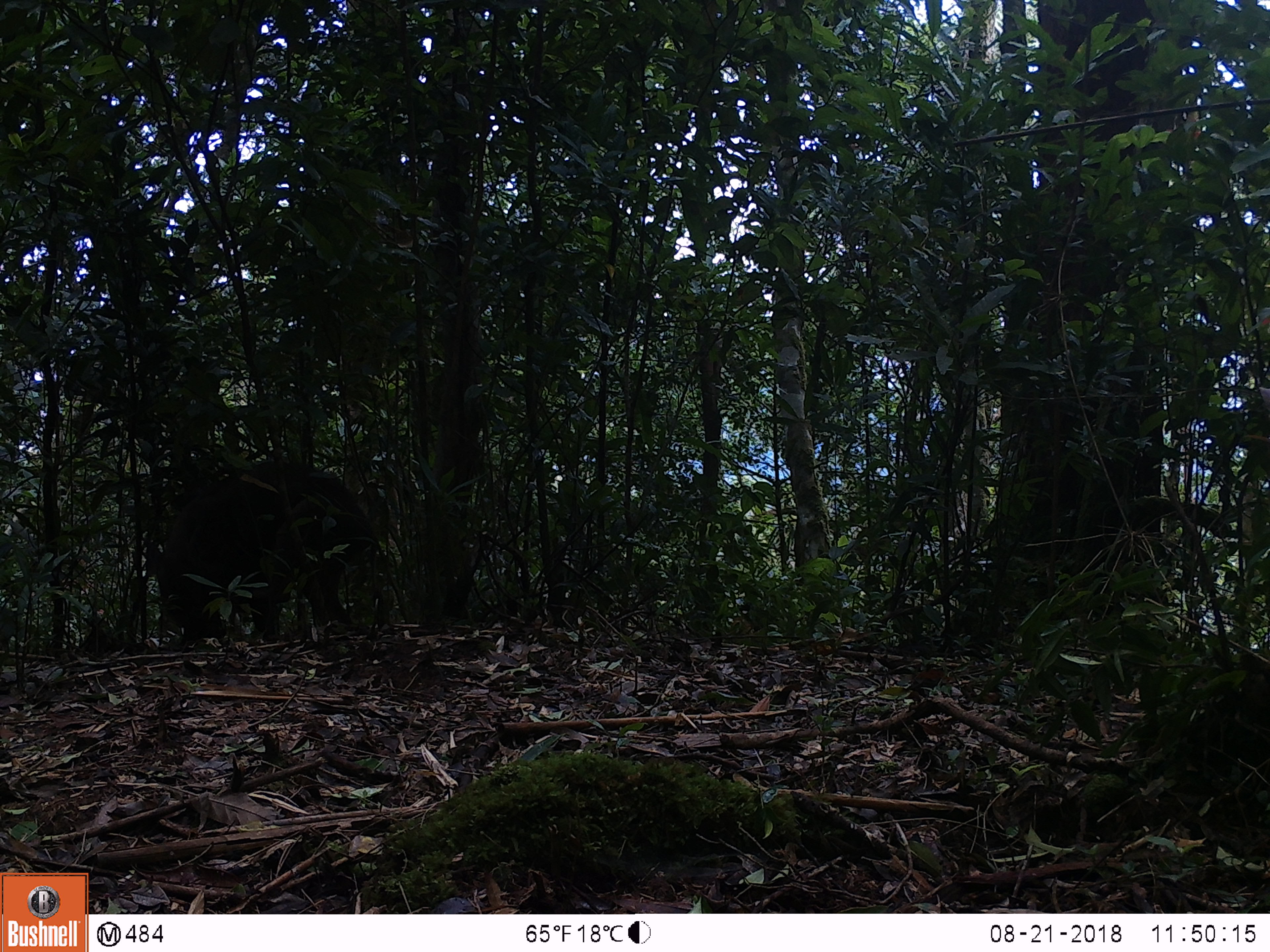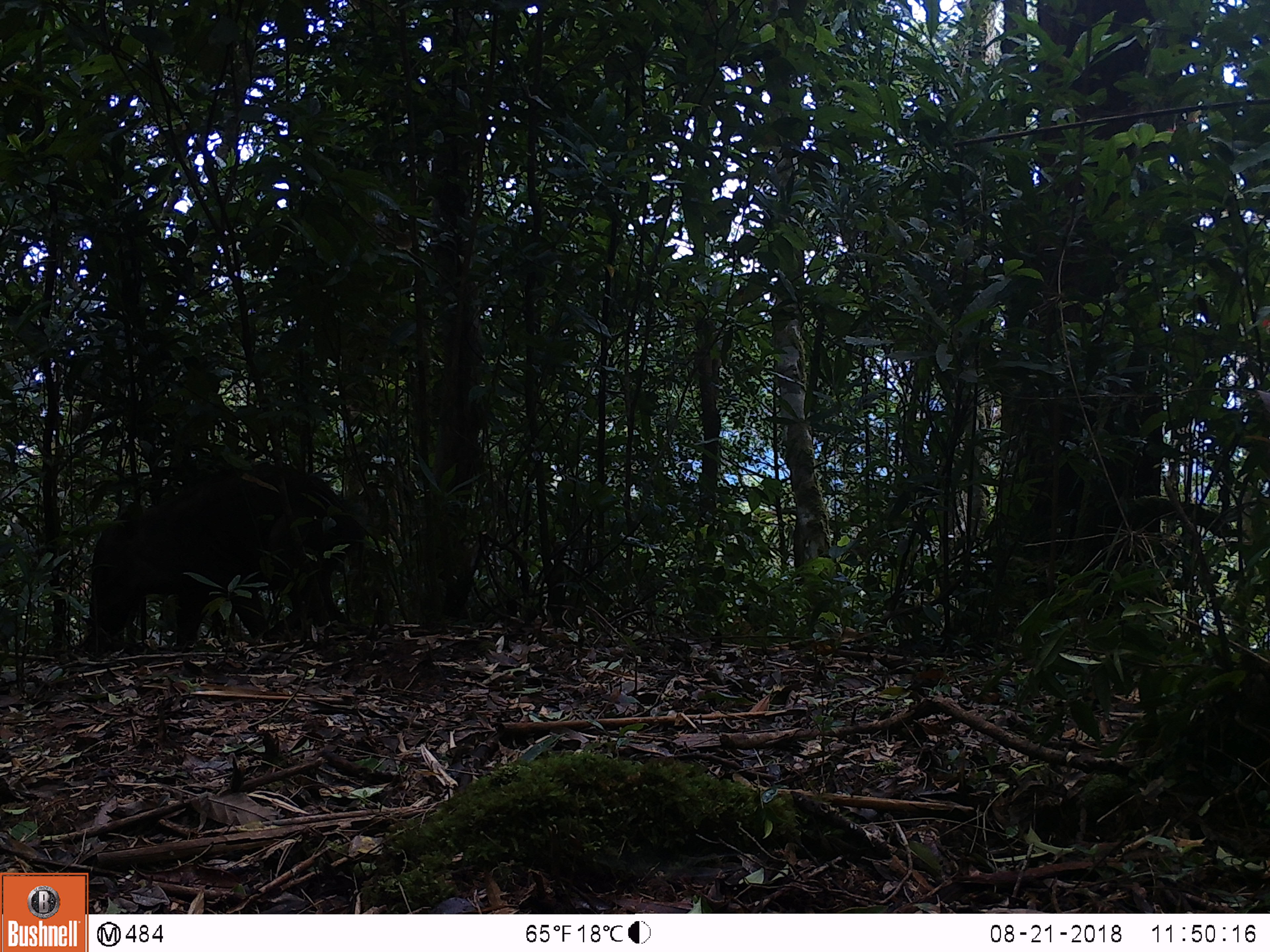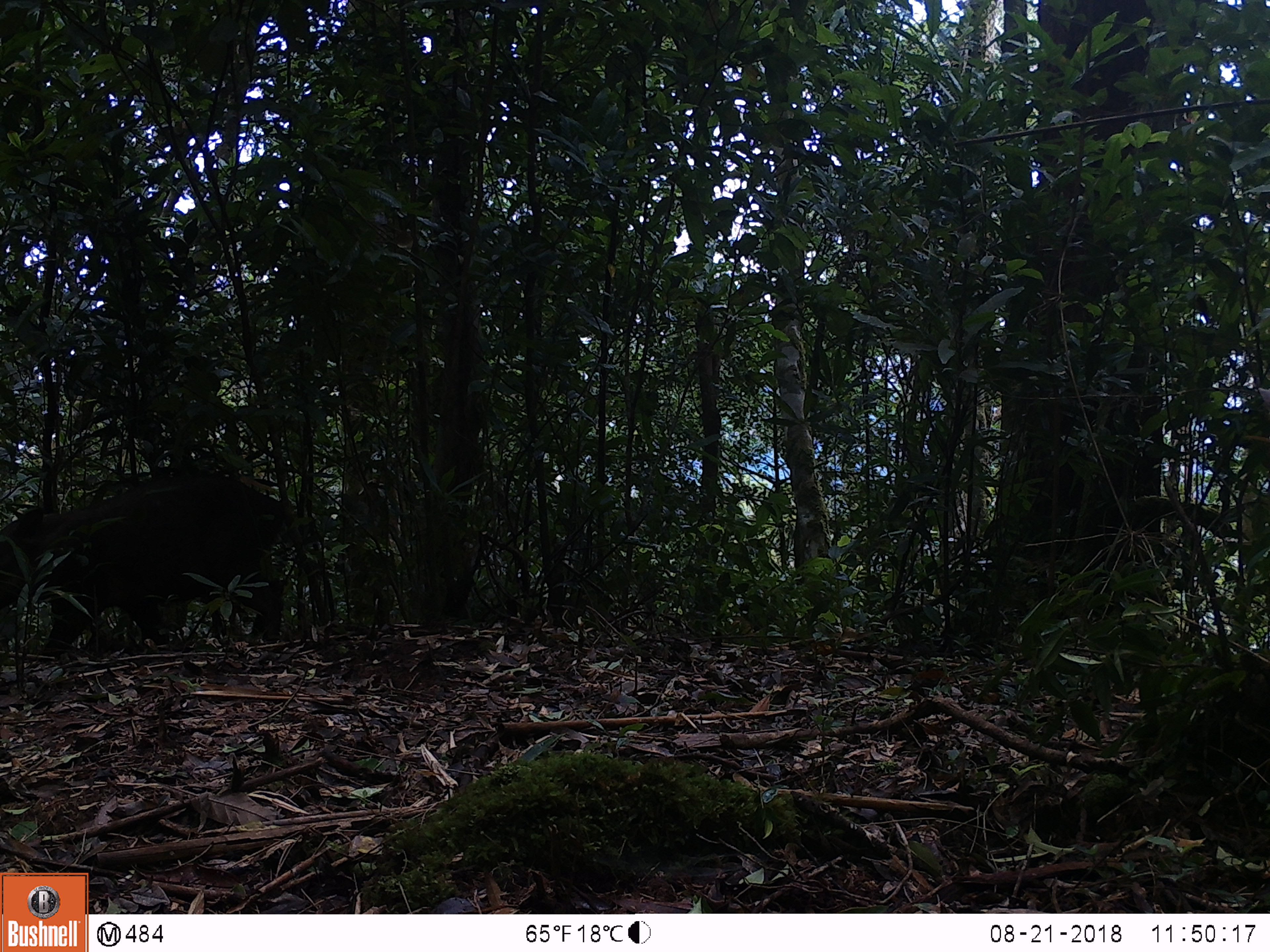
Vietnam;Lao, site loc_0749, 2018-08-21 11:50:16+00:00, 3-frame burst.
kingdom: Animalia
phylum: Chordata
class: Mammalia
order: Artiodactyla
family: Suidae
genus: Sus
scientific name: Sus scrofa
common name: eurasian wild pig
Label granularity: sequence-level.